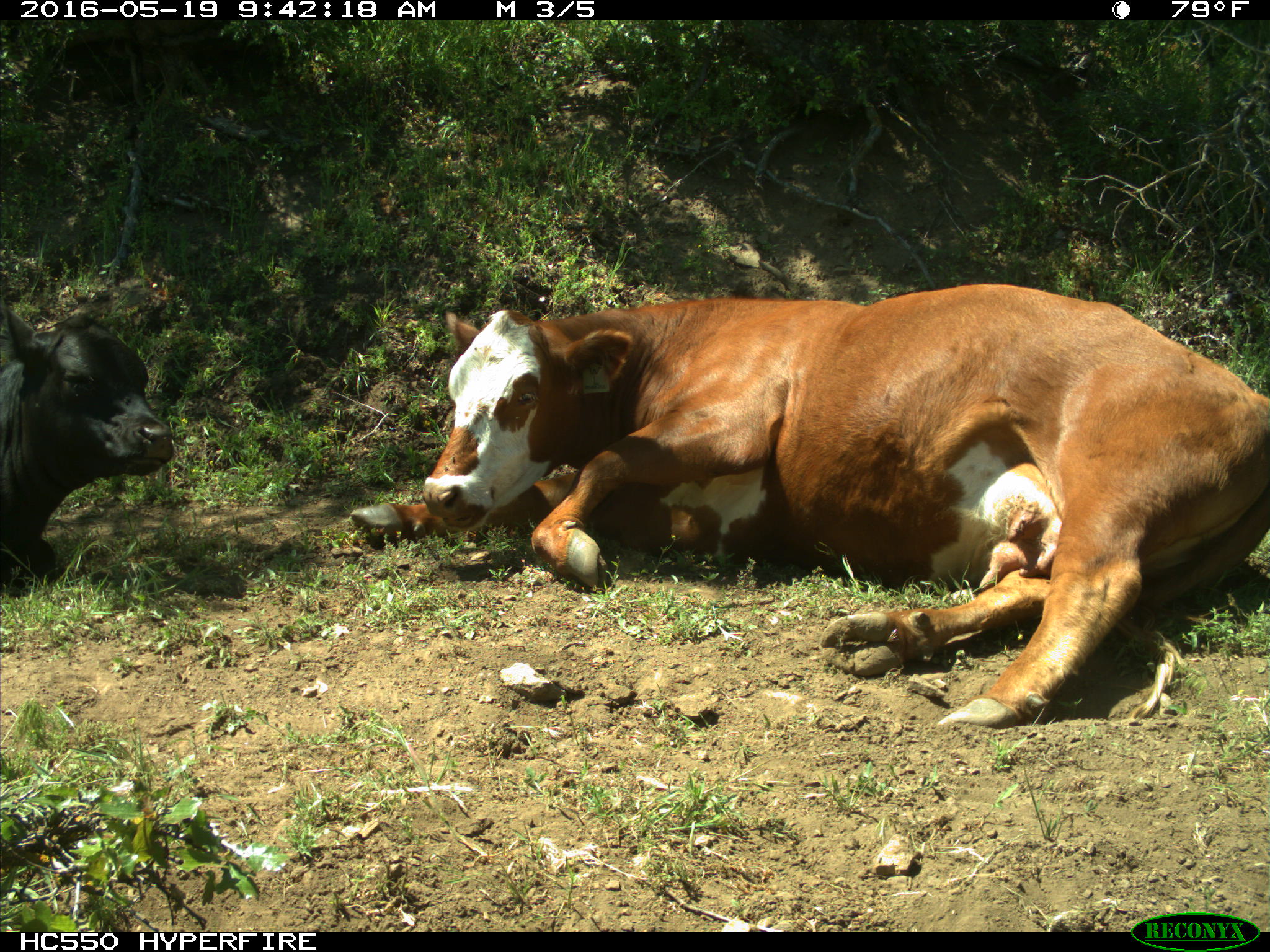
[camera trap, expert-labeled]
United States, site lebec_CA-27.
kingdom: Animalia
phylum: Chordata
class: Mammalia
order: Artiodactyla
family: Bovidae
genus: Bos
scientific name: Bos taurus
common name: domestic cow